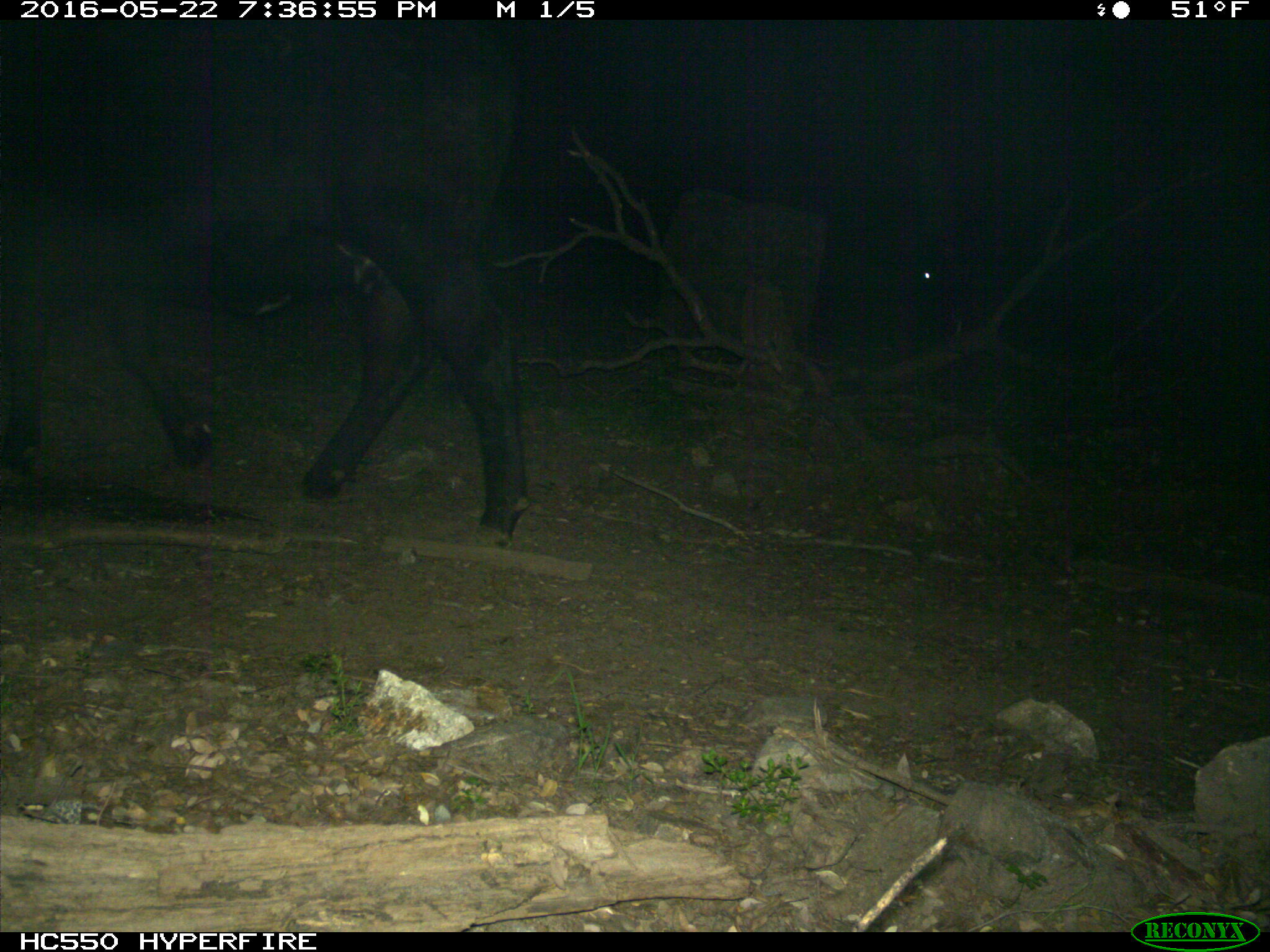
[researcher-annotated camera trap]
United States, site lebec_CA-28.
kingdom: Animalia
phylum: Chordata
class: Mammalia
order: Artiodactyla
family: Bovidae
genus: Bos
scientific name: Bos taurus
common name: domestic cow